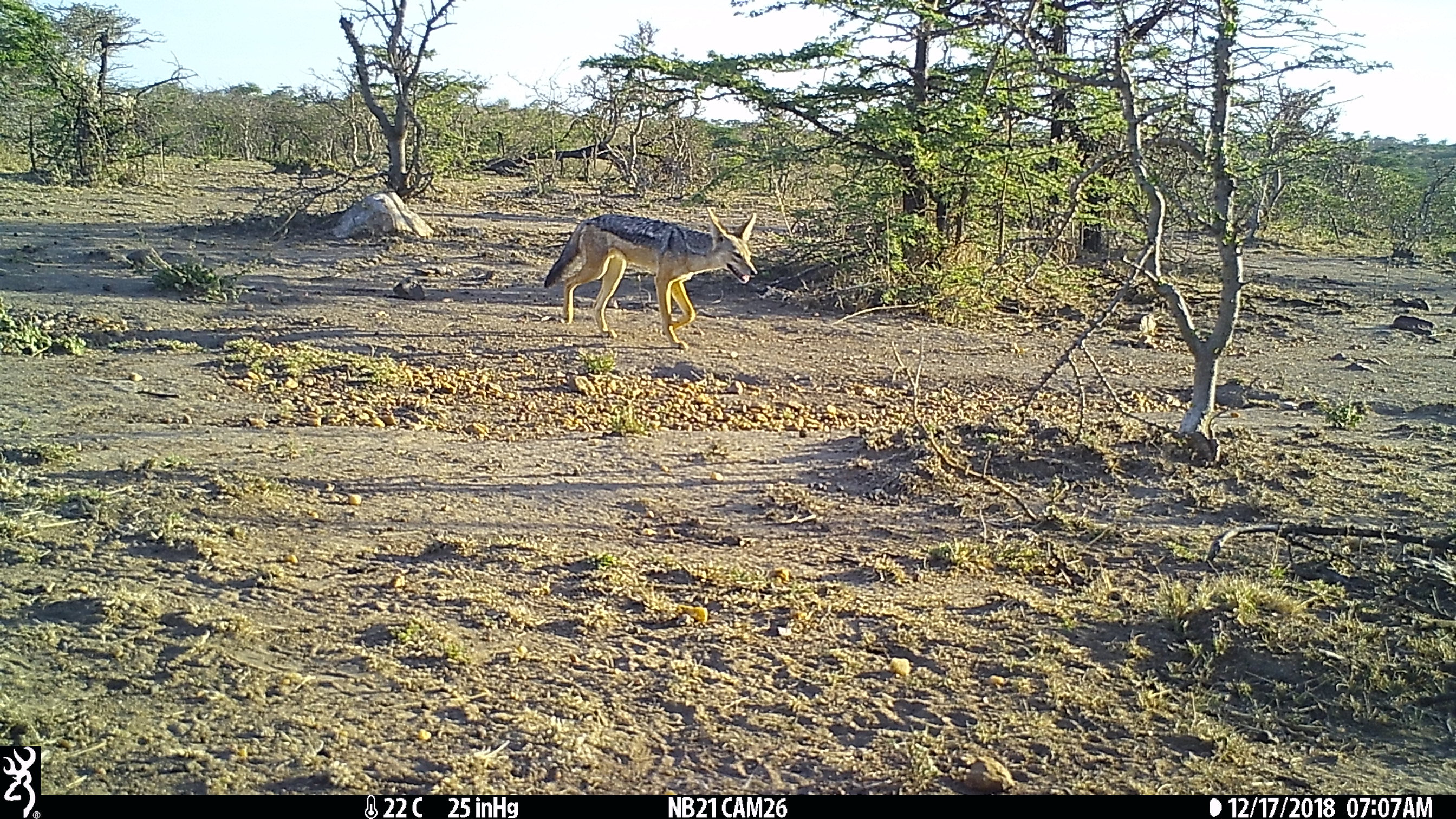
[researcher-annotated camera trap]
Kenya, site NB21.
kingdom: Animalia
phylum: Chordata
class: Mammalia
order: Carnivora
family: Canidae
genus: Lupulella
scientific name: Lupulella mesomelas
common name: black-backed jackal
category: jackal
Jackal (black-backed jackal) (Lupulella mesomelas).